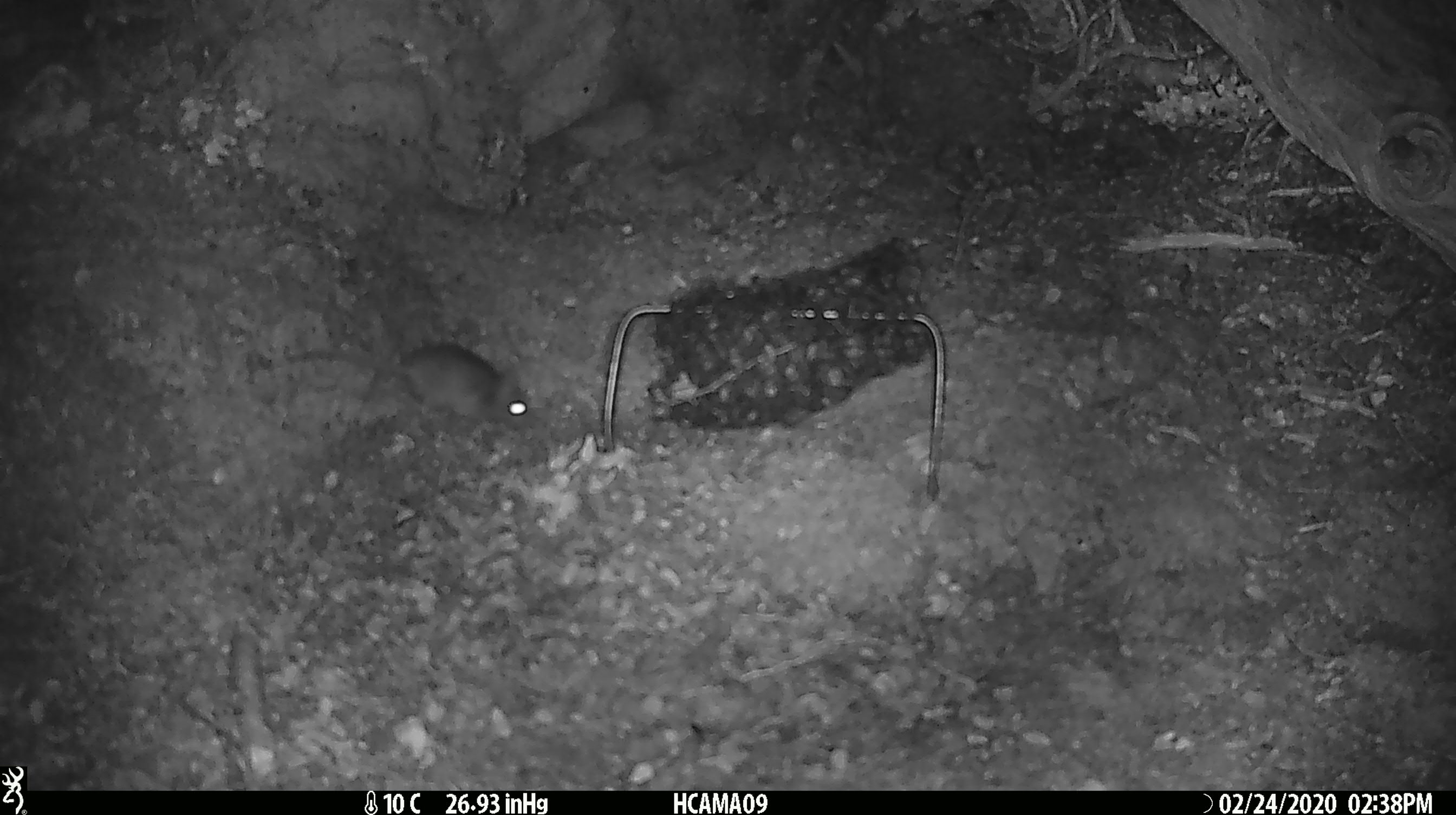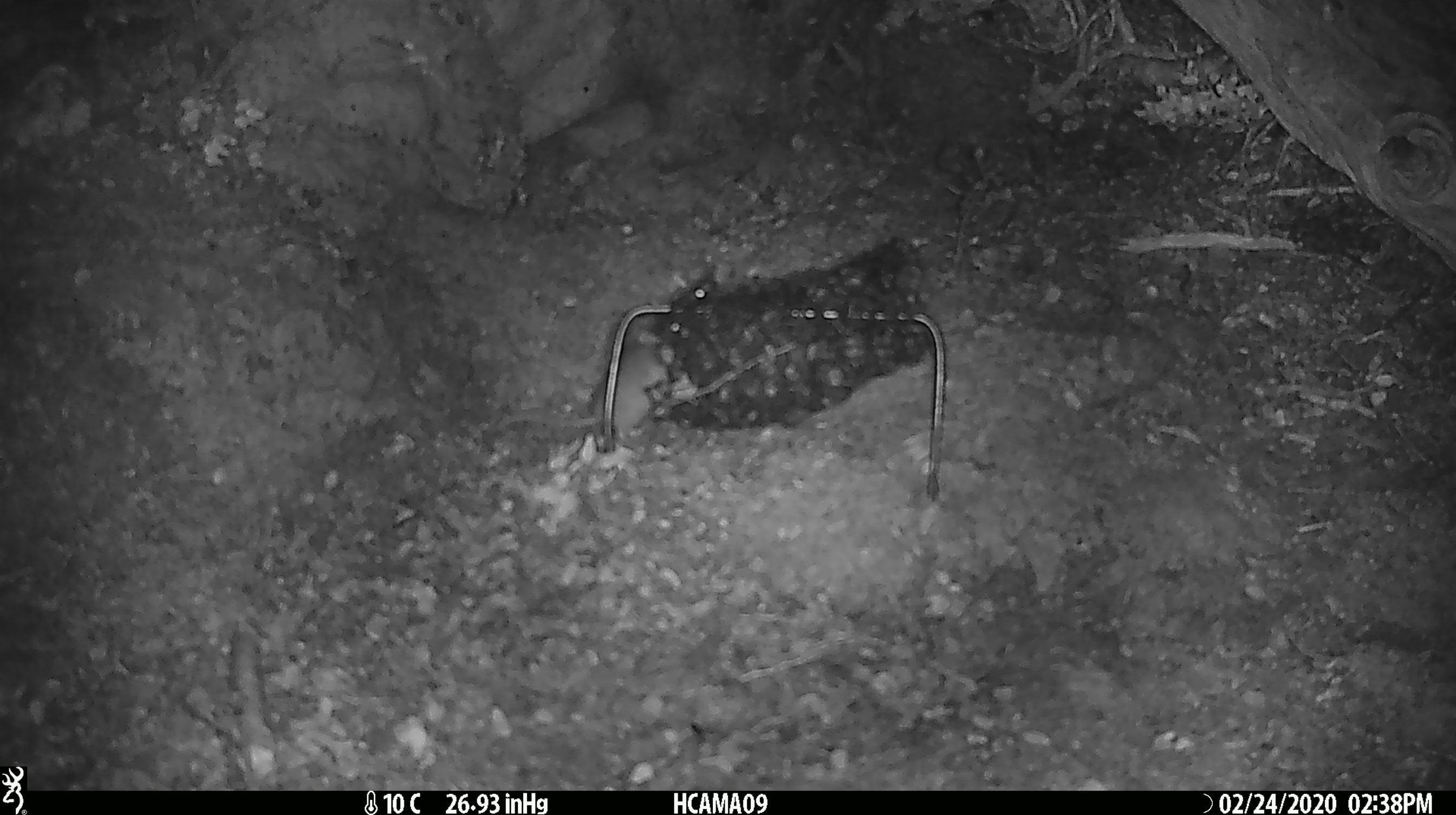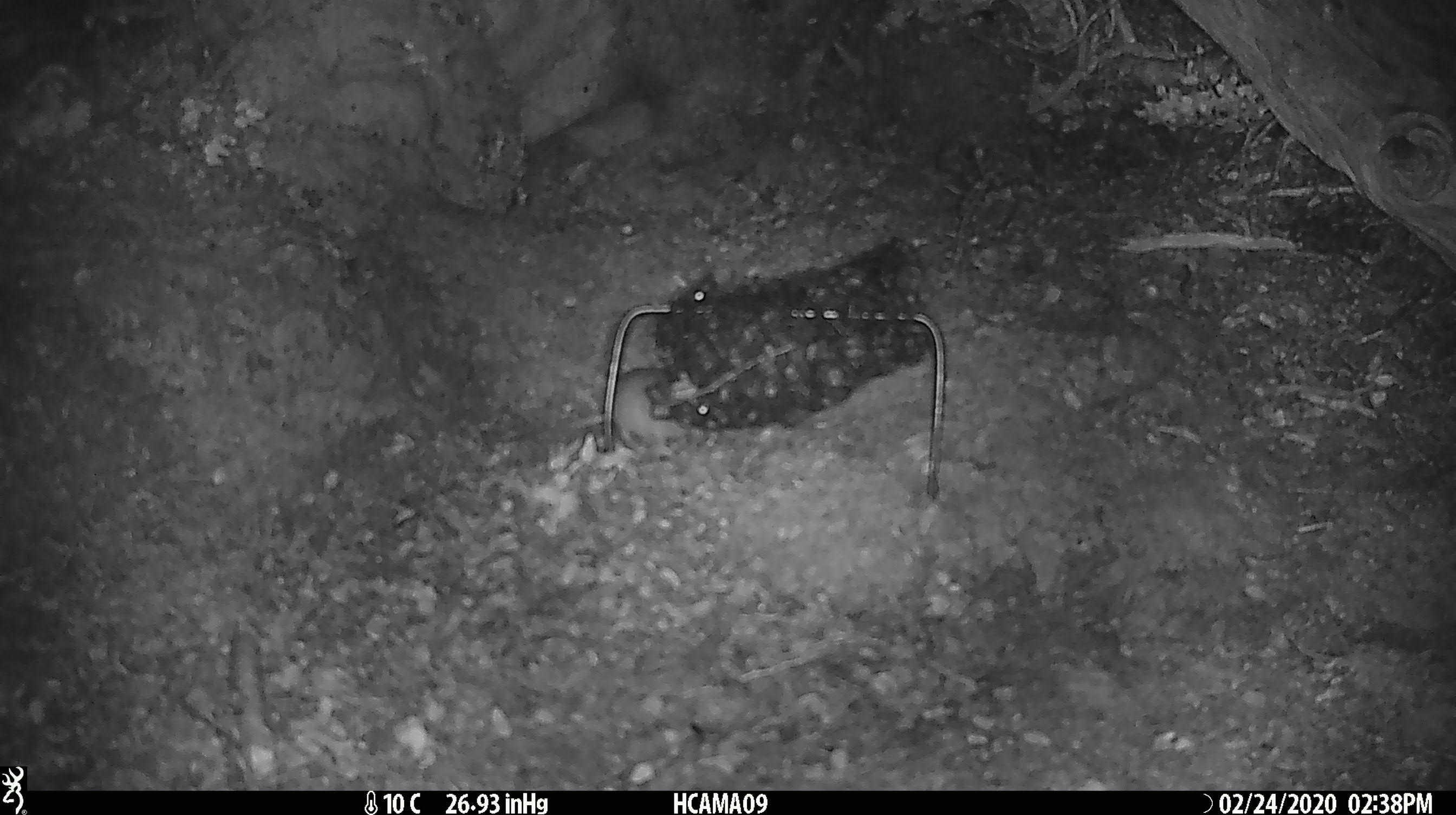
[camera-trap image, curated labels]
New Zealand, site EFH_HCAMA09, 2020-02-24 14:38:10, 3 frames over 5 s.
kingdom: Animalia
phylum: Chordata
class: Mammalia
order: Rodentia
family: Muridae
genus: Mus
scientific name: Mus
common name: mouse